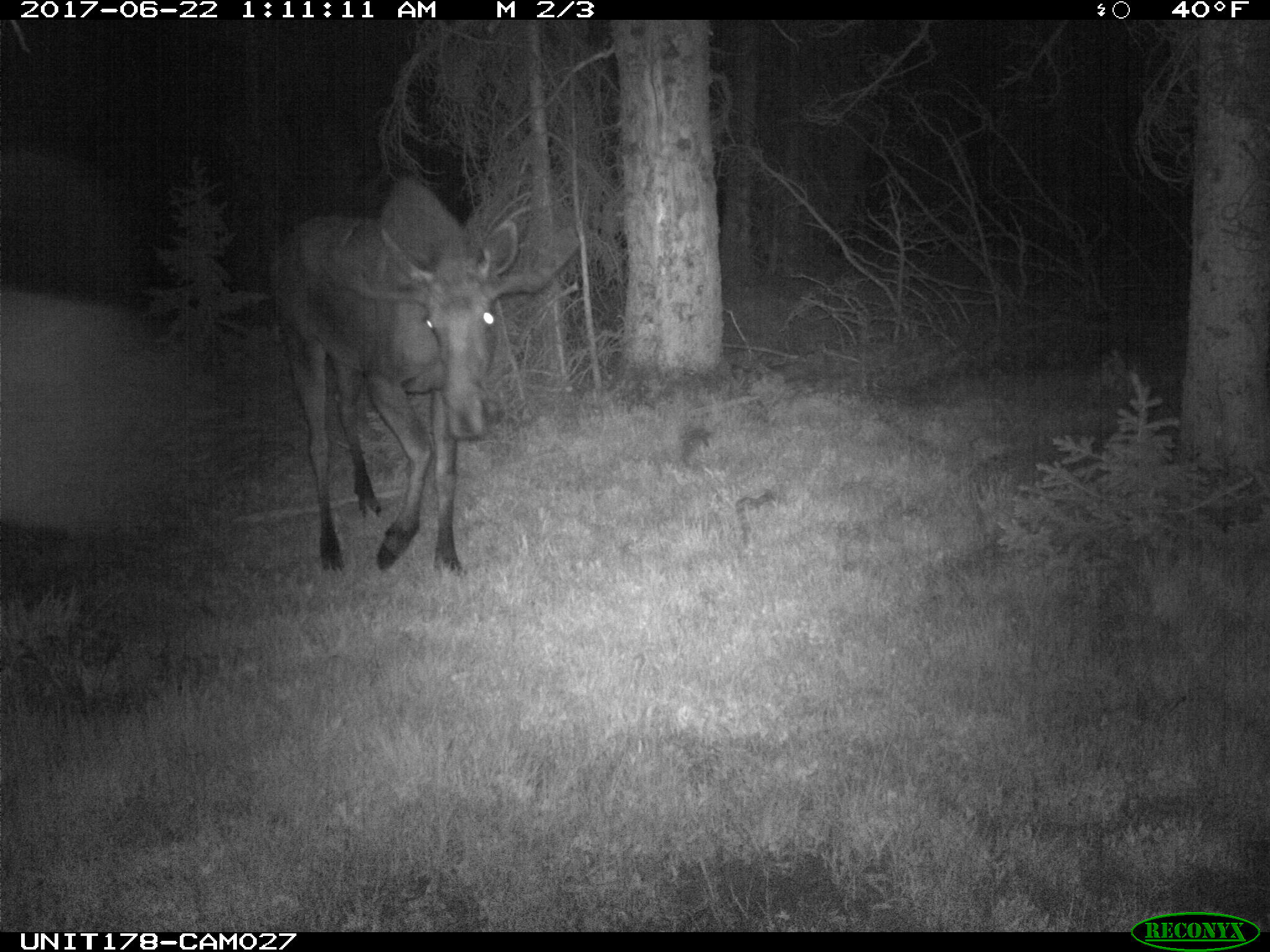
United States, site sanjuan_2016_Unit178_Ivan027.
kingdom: Animalia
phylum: Chordata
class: Mammalia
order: Artiodactyla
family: Cervidae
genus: Alces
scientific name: Alces alces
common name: moose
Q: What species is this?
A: Alces alces (moose).